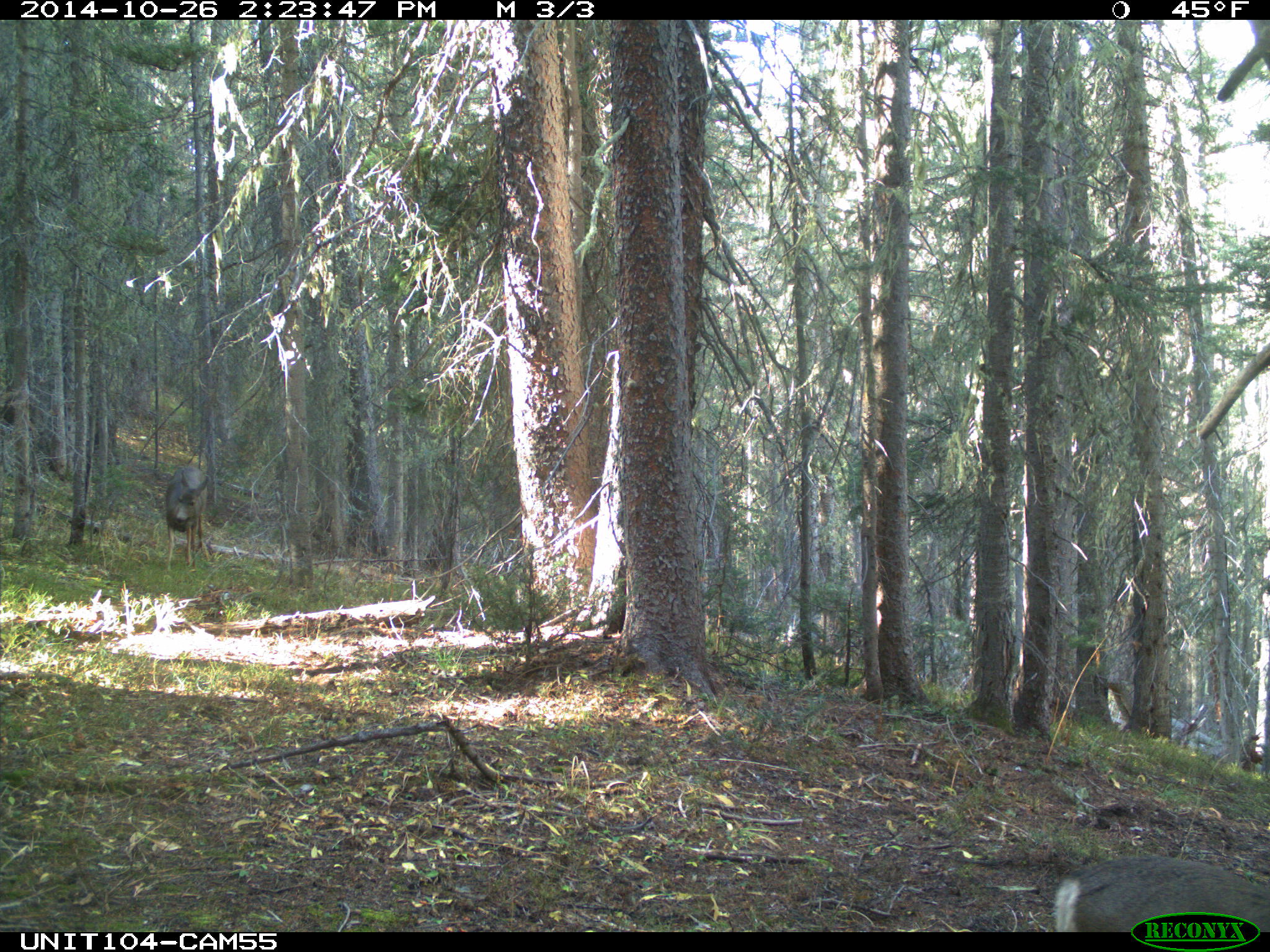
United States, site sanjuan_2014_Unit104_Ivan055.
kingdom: Animalia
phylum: Chordata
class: Mammalia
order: Artiodactyla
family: Cervidae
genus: Odocoileus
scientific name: Odocoileus hemionus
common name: mule deer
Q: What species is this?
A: Odocoileus hemionus (mule deer).